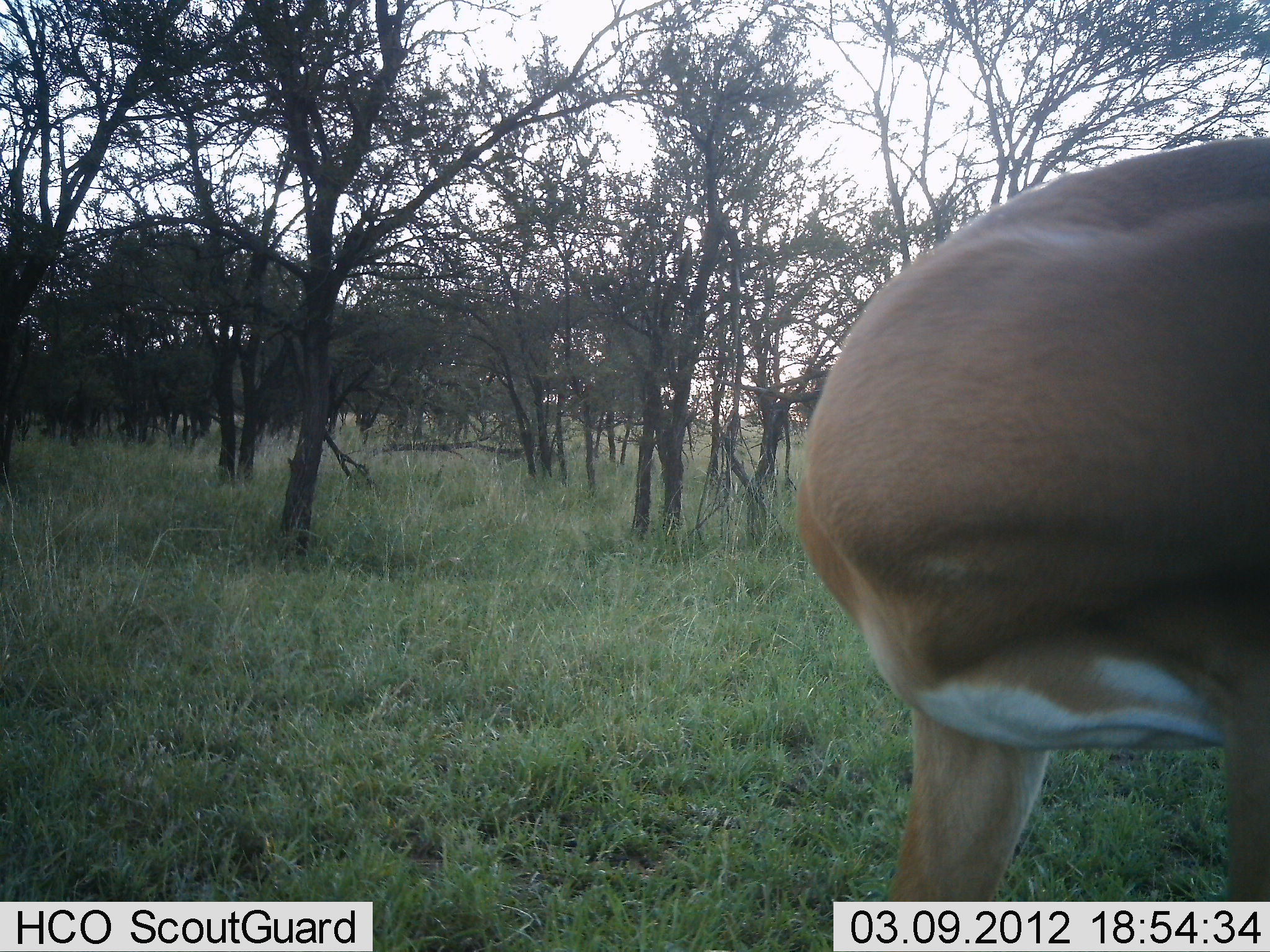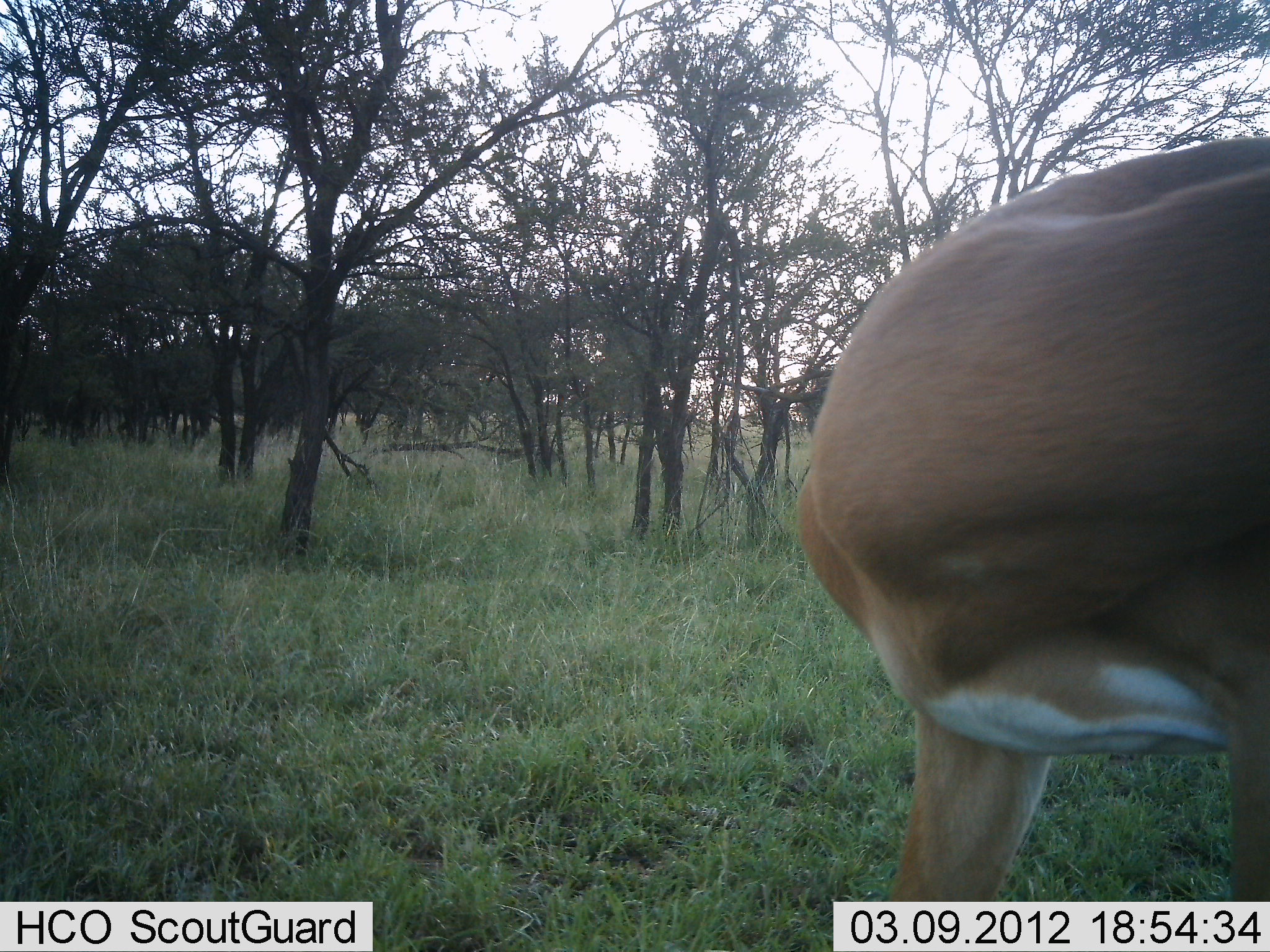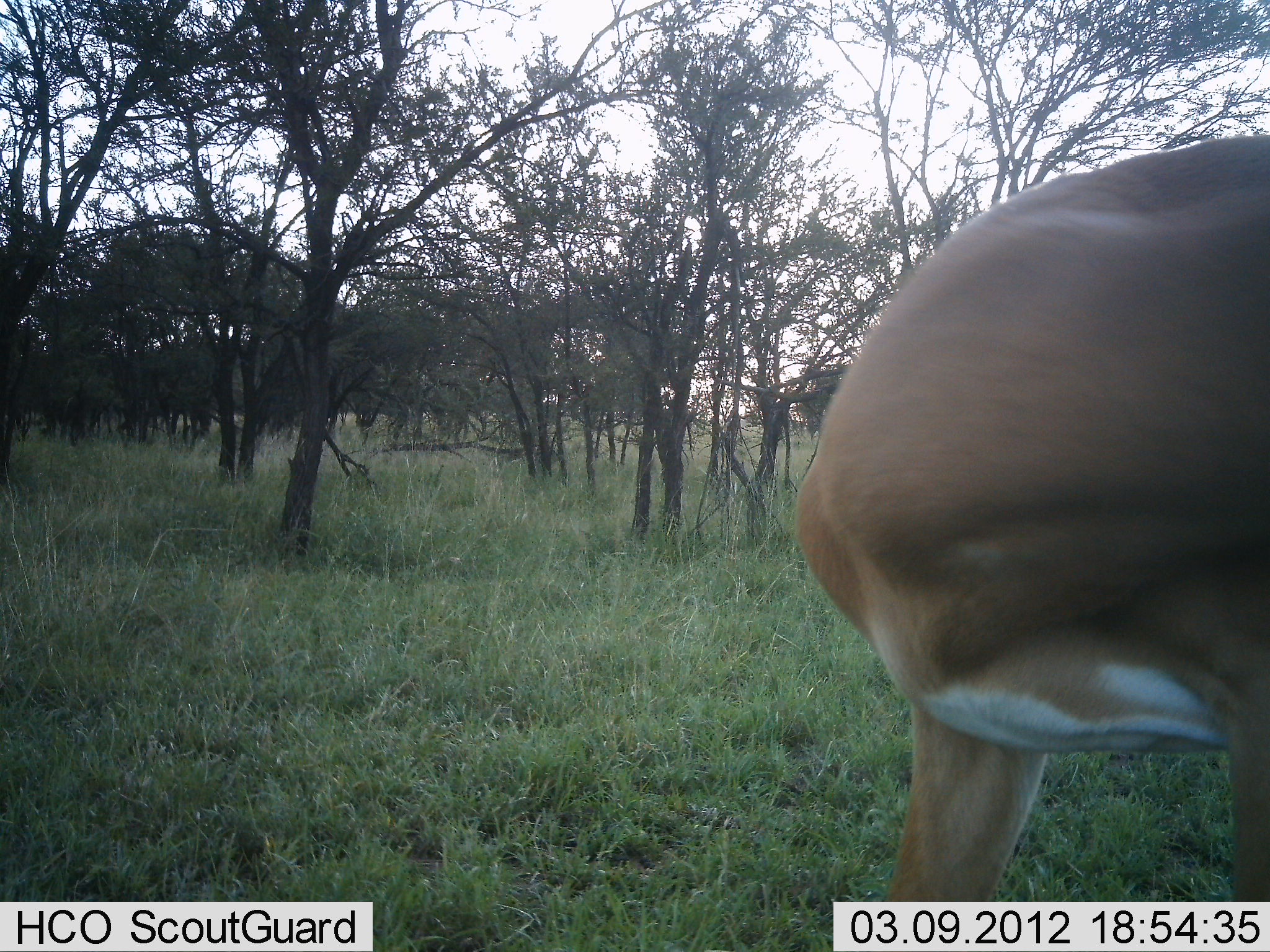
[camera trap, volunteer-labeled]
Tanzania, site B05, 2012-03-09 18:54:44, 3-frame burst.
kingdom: Animalia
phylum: Chordata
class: Mammalia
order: Artiodactyla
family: Bovidae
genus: Aepyceros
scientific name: Aepyceros melampus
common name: impala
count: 1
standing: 95%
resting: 5%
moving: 5%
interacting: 0%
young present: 0%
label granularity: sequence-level